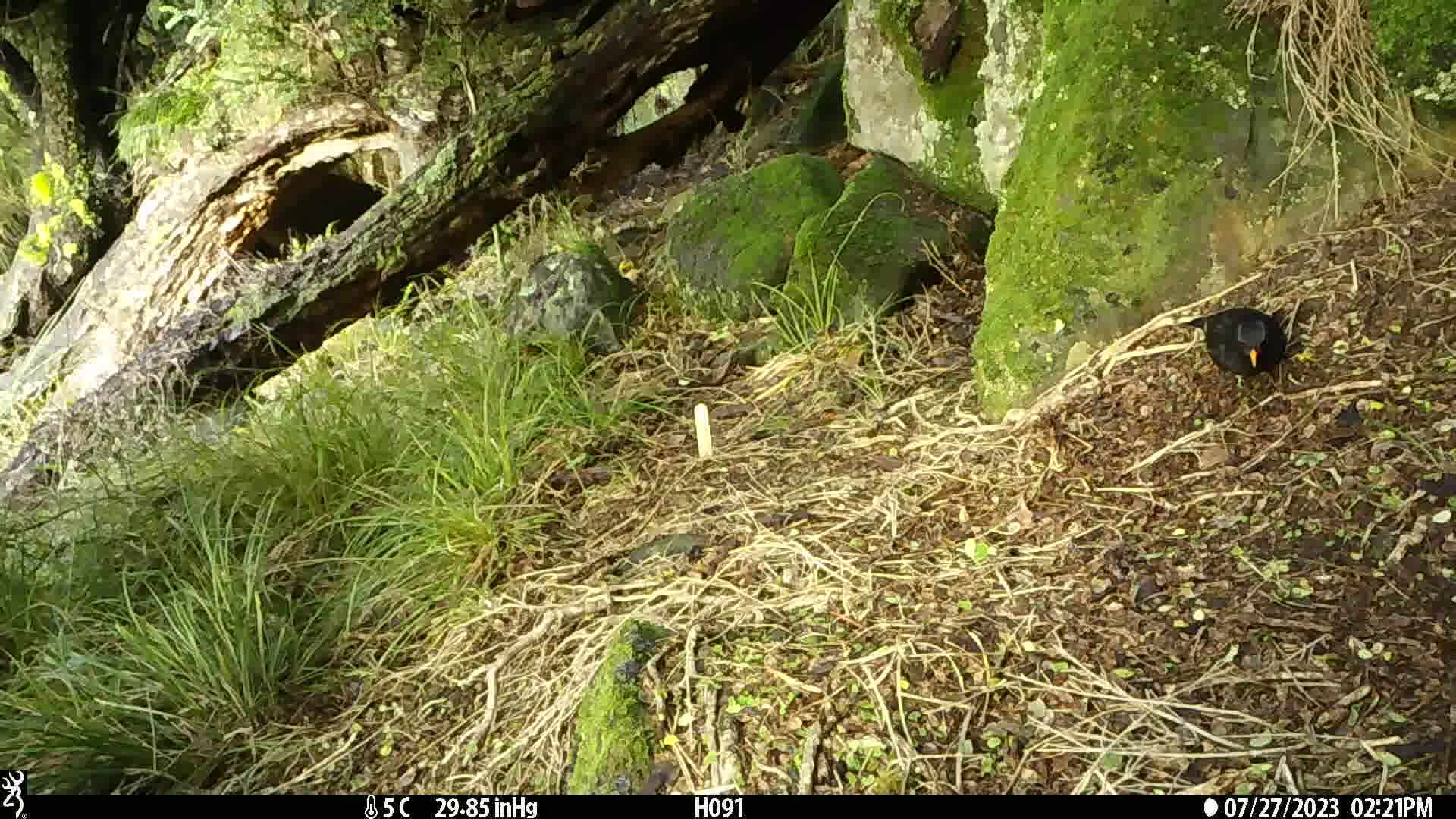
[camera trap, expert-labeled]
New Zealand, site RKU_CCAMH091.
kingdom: Animalia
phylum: Chordata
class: Aves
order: Passeriformes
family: Turdidae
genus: Turdus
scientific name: Turdus merula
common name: eurasian blackbird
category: blackbird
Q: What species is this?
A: Blackbird (eurasian blackbird) (Turdus merula).